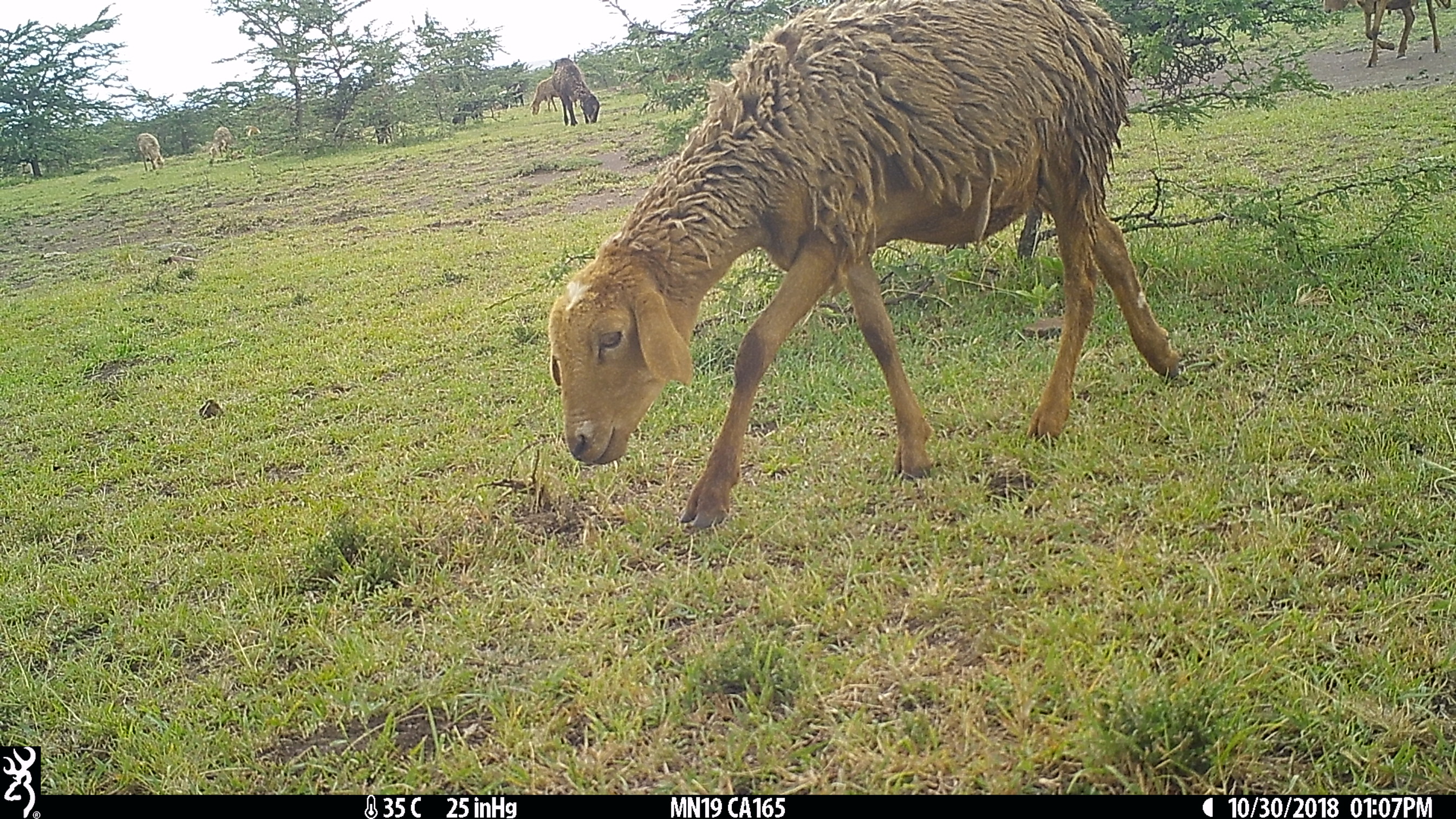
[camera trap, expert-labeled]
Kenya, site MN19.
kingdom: Animalia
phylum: Chordata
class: Mammalia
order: Artiodactyla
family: Bovidae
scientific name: Bovidae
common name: sheep or goat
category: shoat